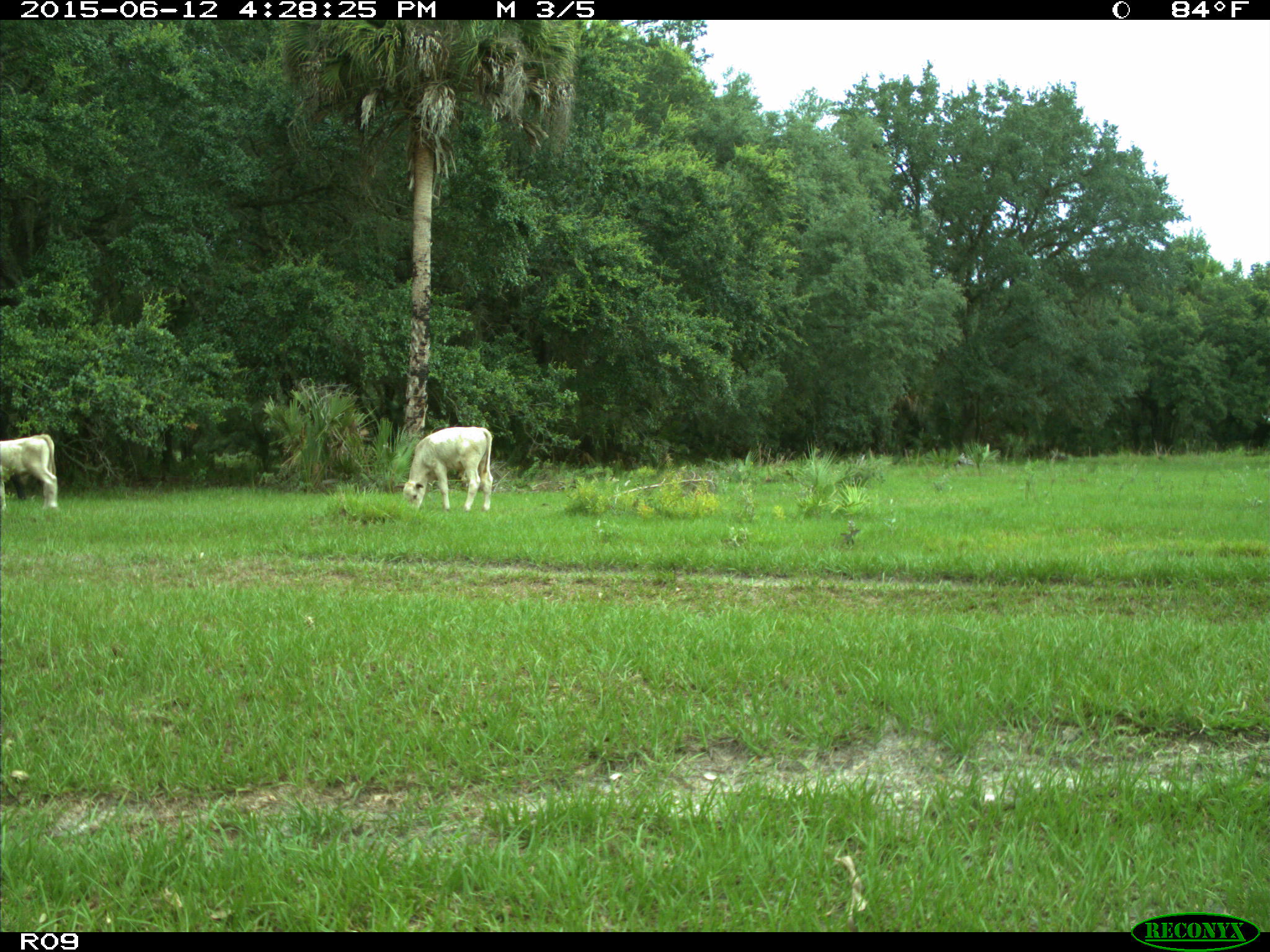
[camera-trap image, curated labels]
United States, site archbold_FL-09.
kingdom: Animalia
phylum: Chordata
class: Mammalia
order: Artiodactyla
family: Bovidae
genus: Bos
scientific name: Bos taurus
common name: domestic cow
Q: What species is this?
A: Bos taurus (domestic cow).